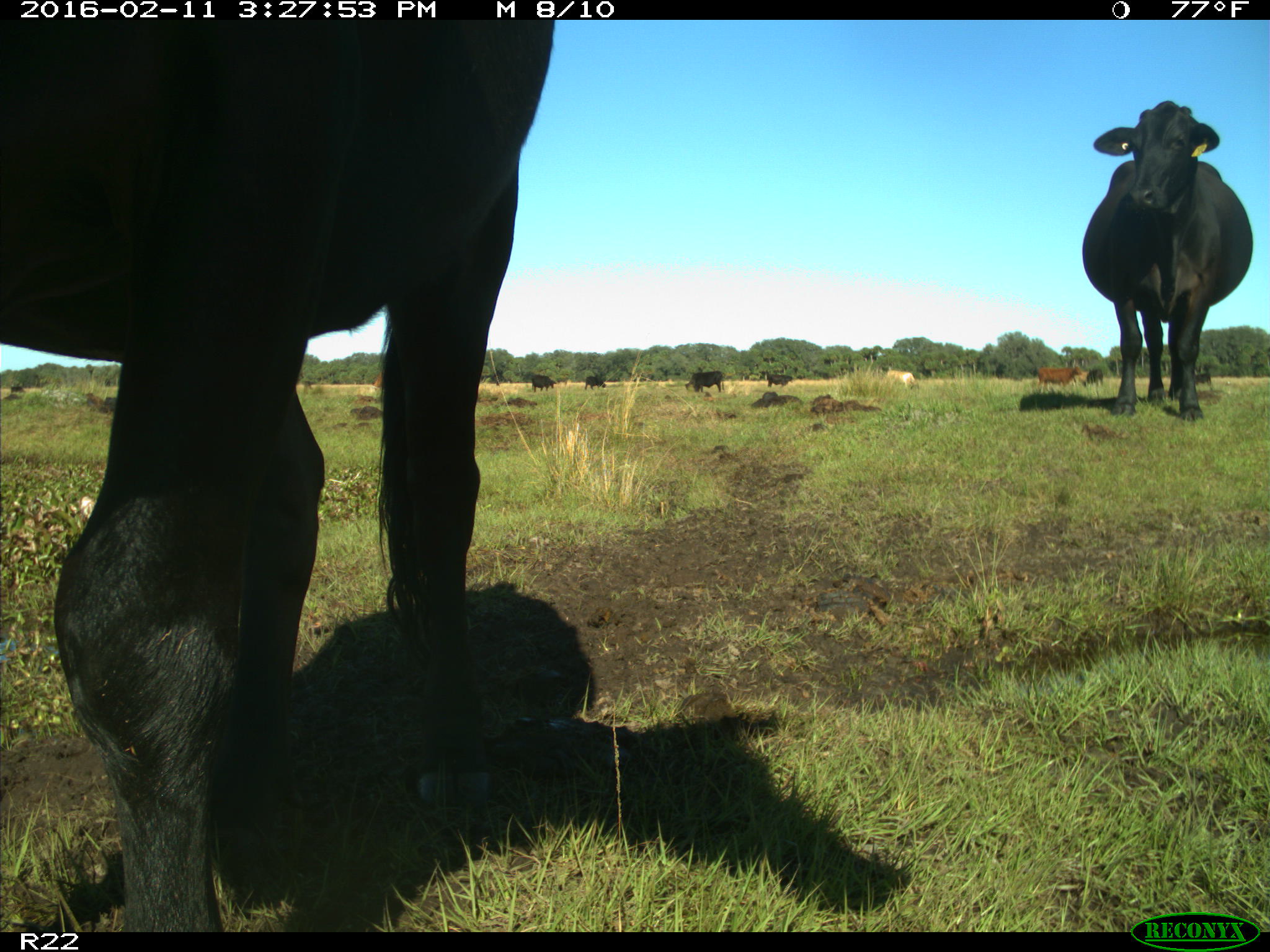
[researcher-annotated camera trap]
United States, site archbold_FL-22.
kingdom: Animalia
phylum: Chordata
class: Mammalia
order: Artiodactyla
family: Bovidae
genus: Bos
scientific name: Bos taurus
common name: domestic cow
Bos taurus (domestic cow).